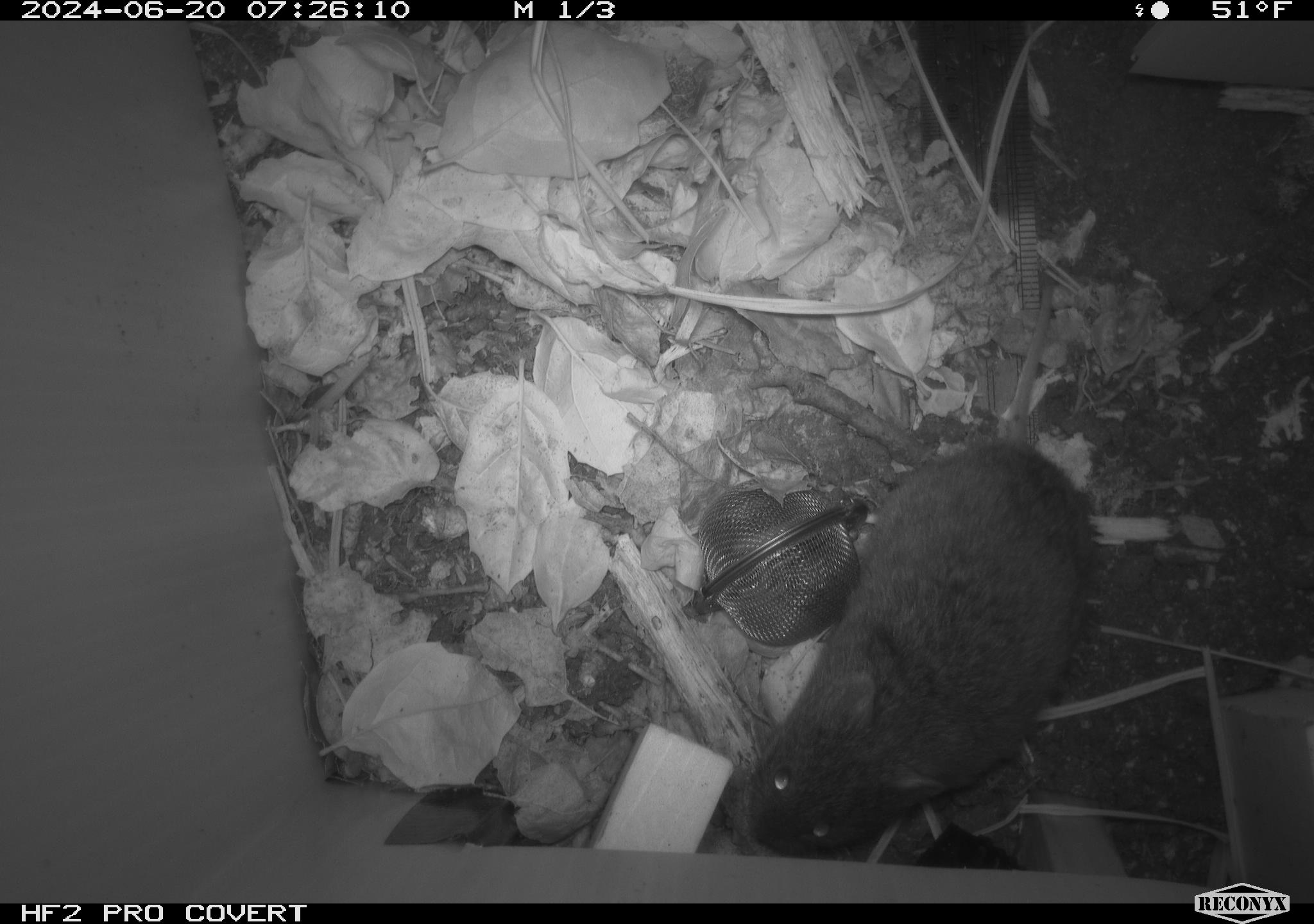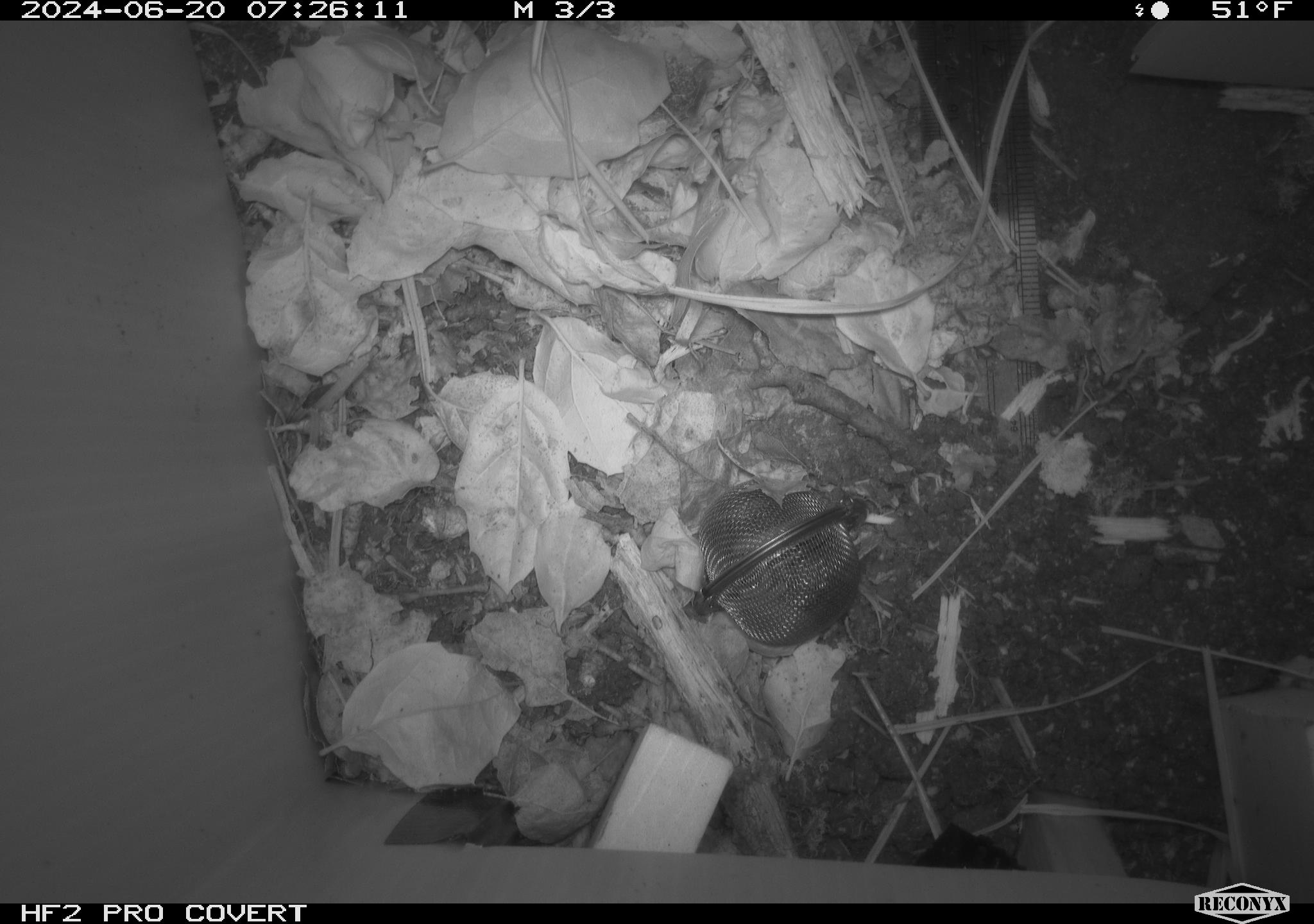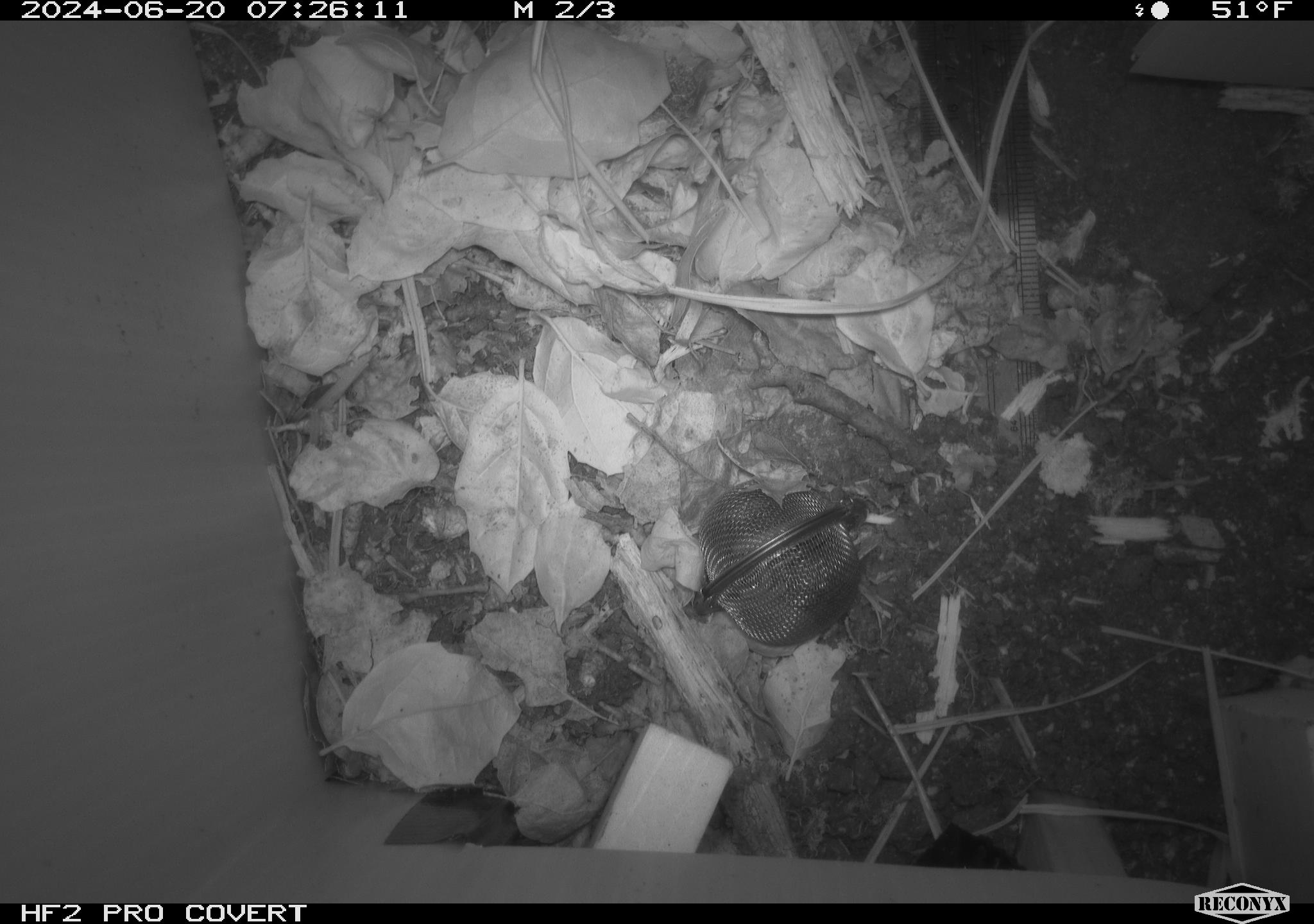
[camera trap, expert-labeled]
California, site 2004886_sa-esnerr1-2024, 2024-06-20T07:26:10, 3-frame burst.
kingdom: Animalia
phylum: Chordata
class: Mammalia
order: Rodentia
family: Cricetidae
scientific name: Cricetidae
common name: hamsters, voles, lemmings, and allies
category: cricetidae family